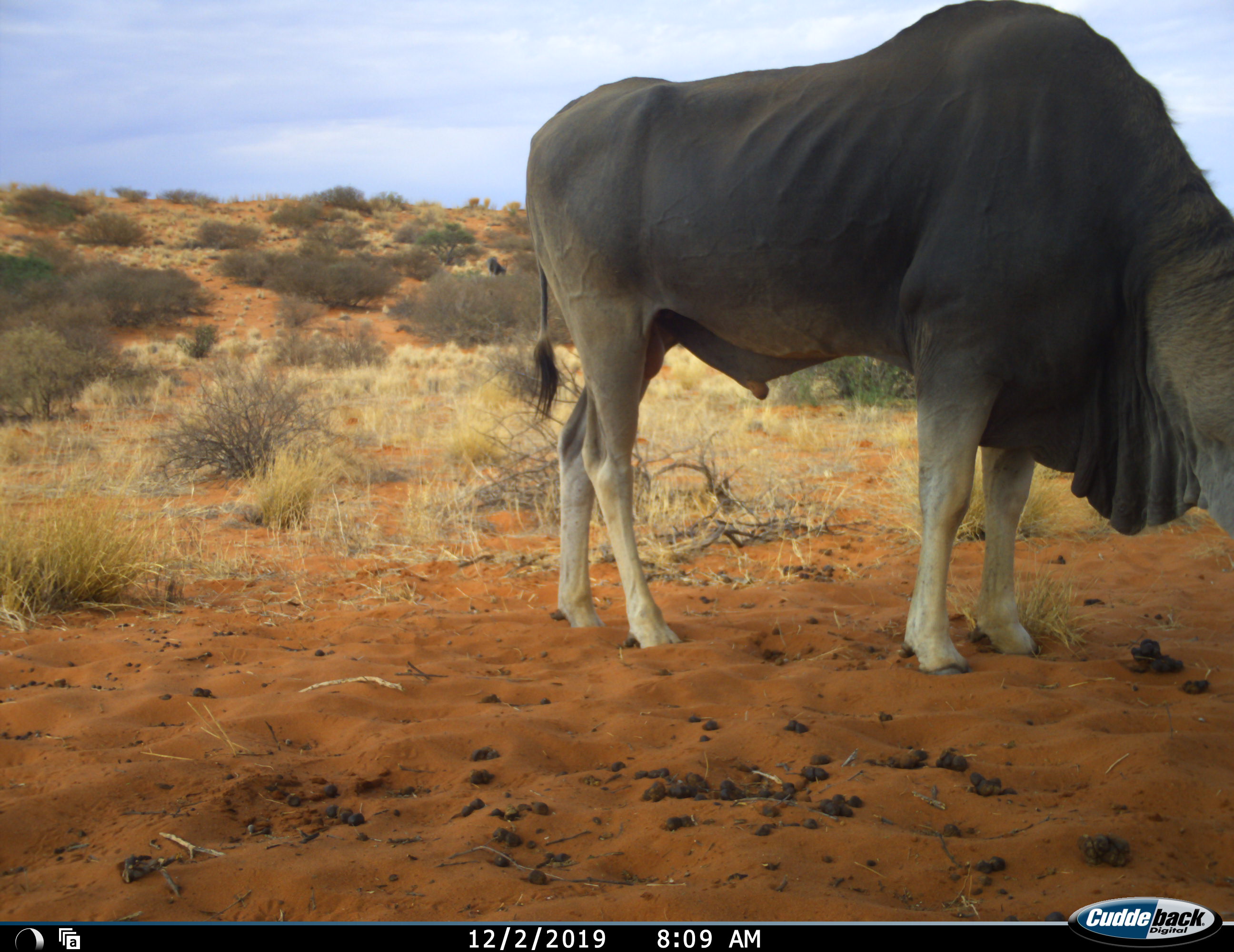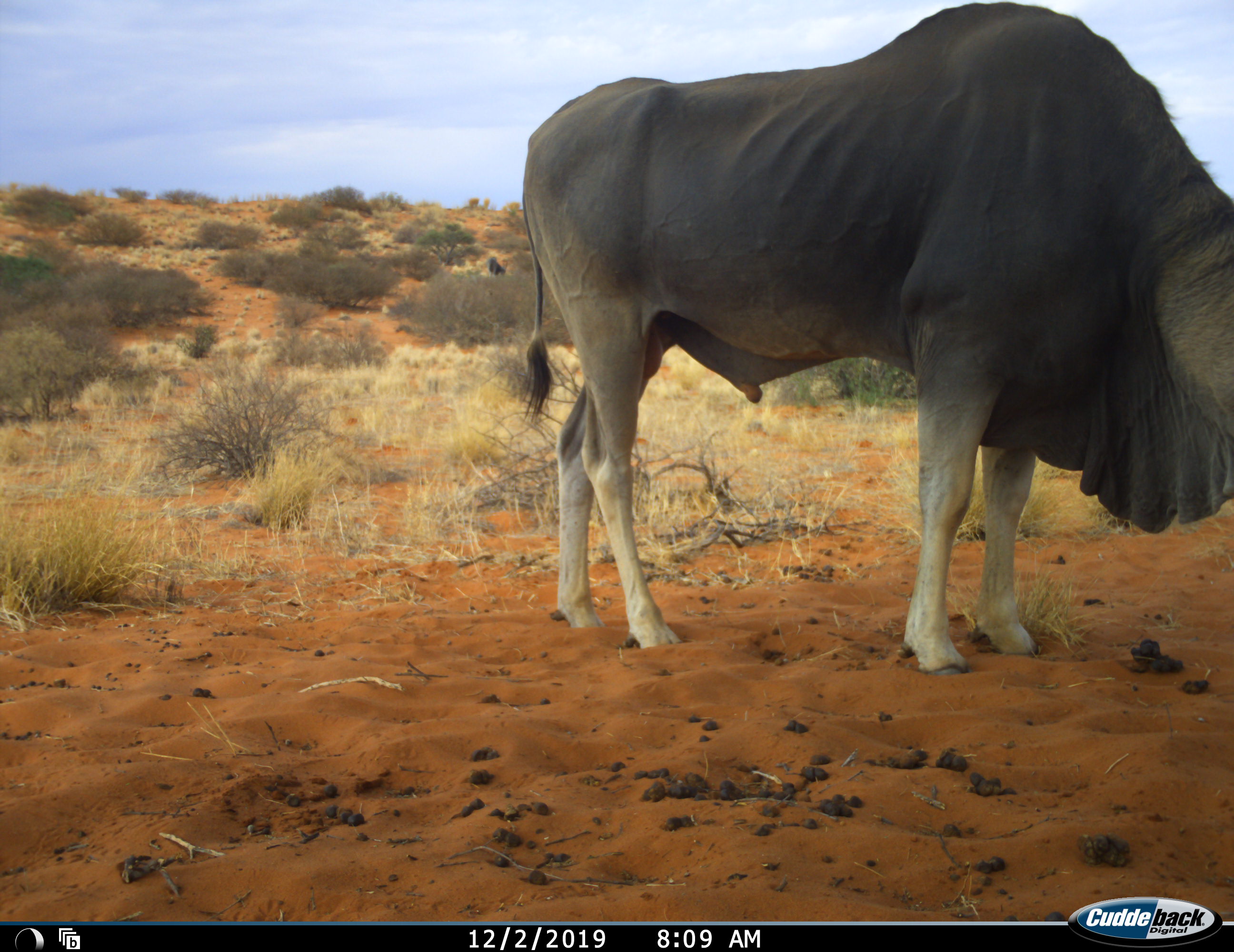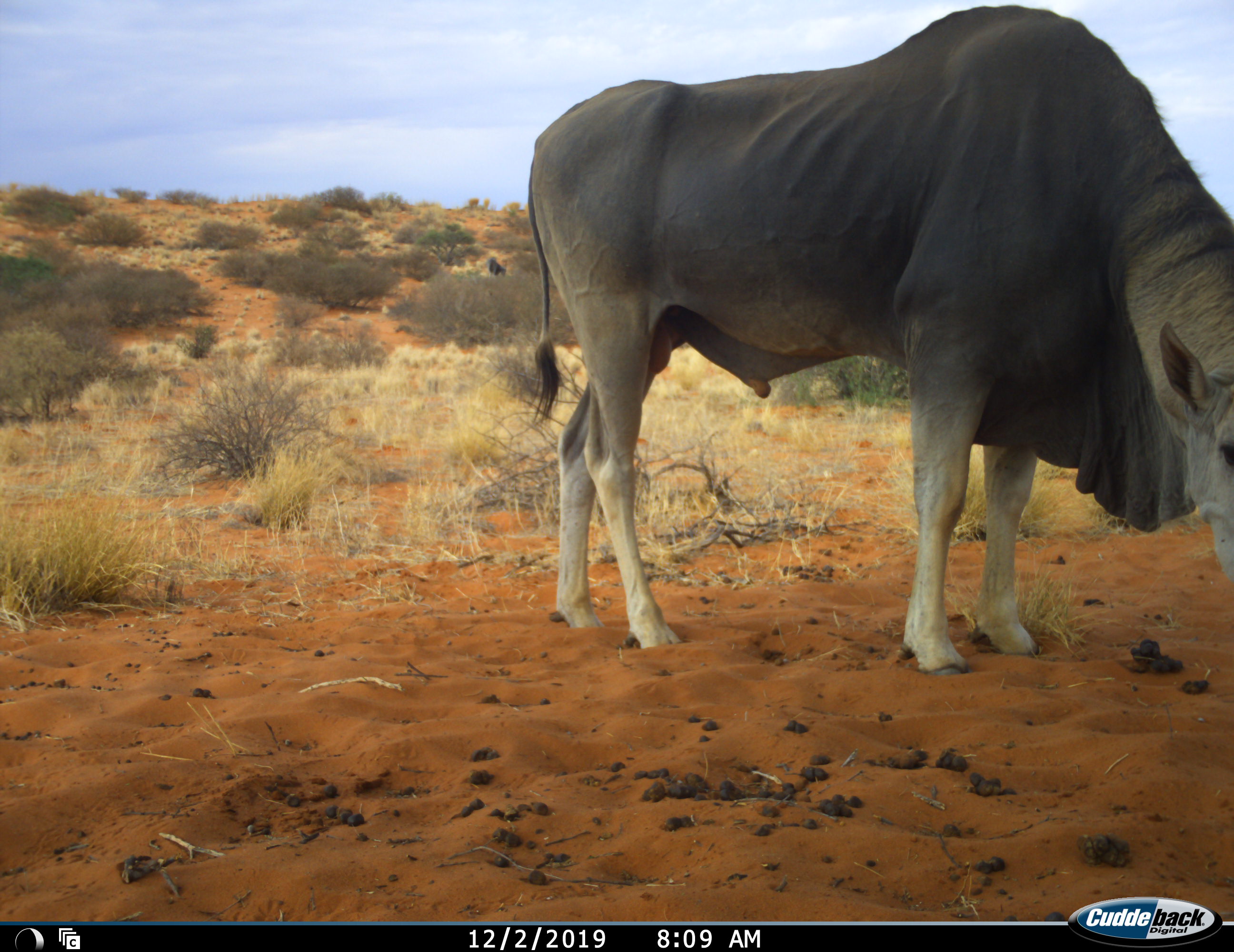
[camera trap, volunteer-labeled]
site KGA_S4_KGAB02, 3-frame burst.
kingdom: Animalia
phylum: Chordata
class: Mammalia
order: Artiodactyla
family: Bovidae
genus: Tragelaphus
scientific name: Tragelaphus oryx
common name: eland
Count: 1.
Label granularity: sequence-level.